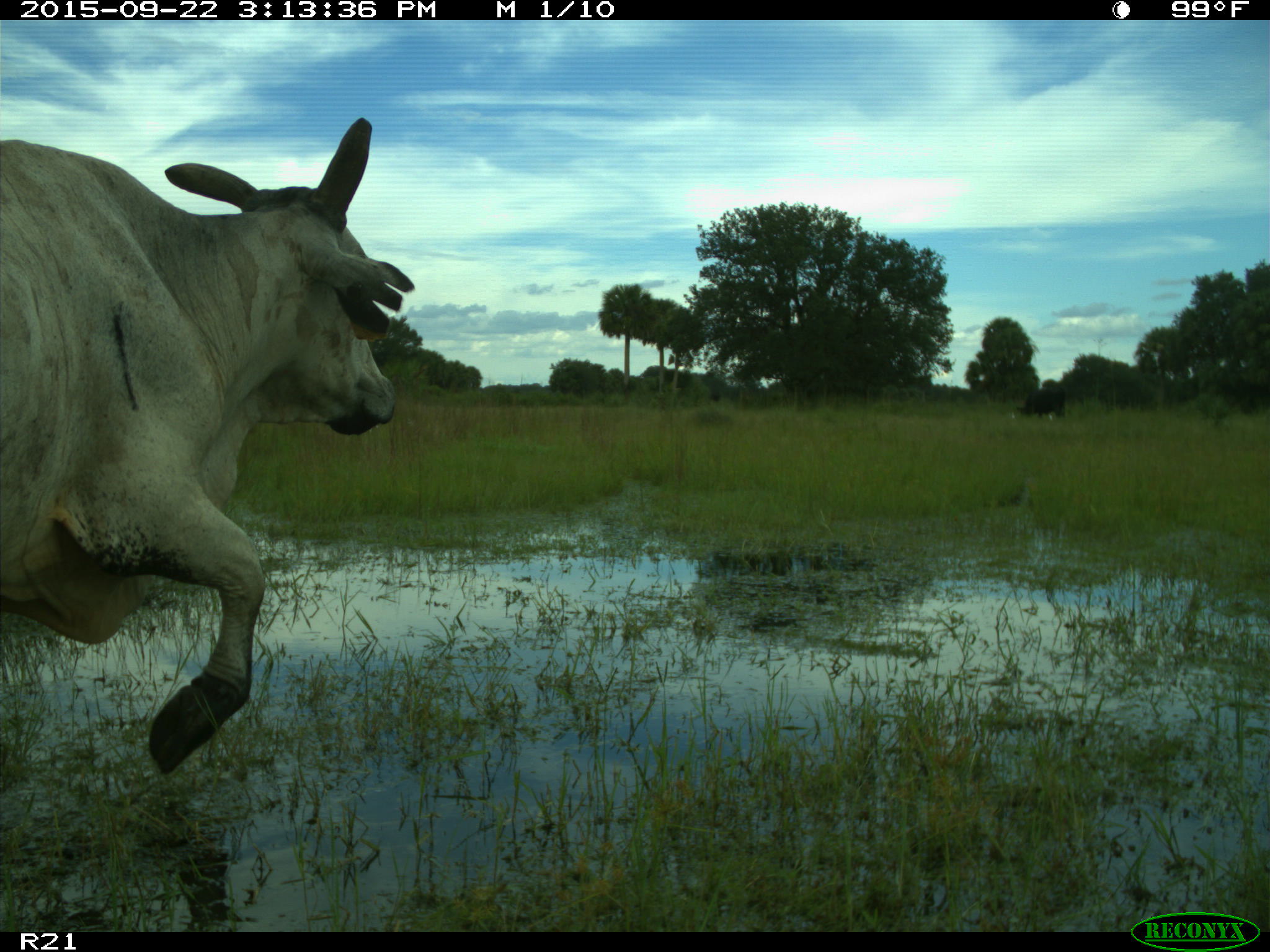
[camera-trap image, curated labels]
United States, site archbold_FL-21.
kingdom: Animalia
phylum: Chordata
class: Mammalia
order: Artiodactyla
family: Bovidae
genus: Bos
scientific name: Bos taurus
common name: domestic cow